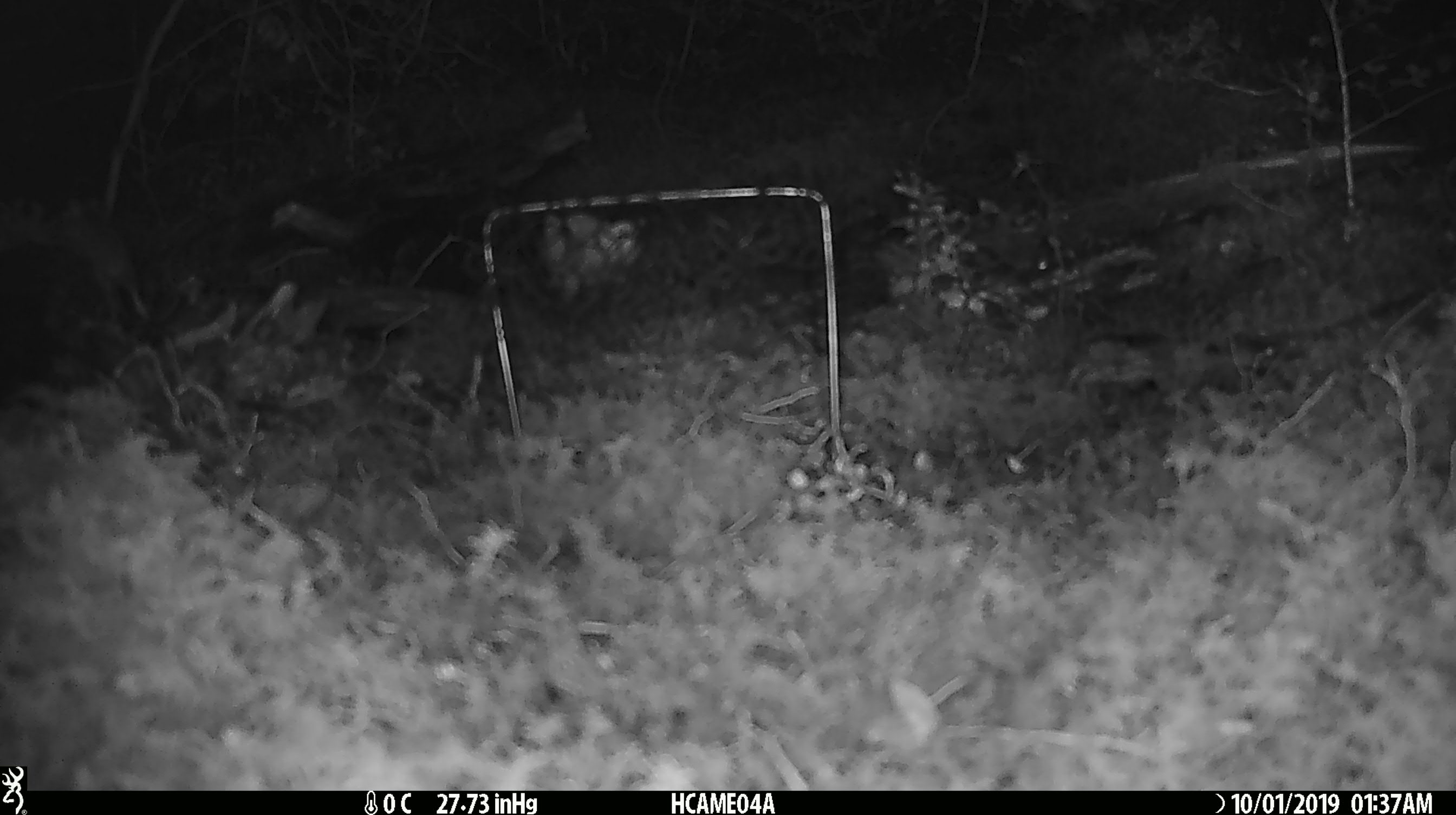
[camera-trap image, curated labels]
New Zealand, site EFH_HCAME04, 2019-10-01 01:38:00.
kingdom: Animalia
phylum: Chordata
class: Mammalia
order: Rodentia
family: Muridae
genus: Mus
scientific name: Mus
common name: mouse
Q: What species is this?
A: Mouse (Mus).